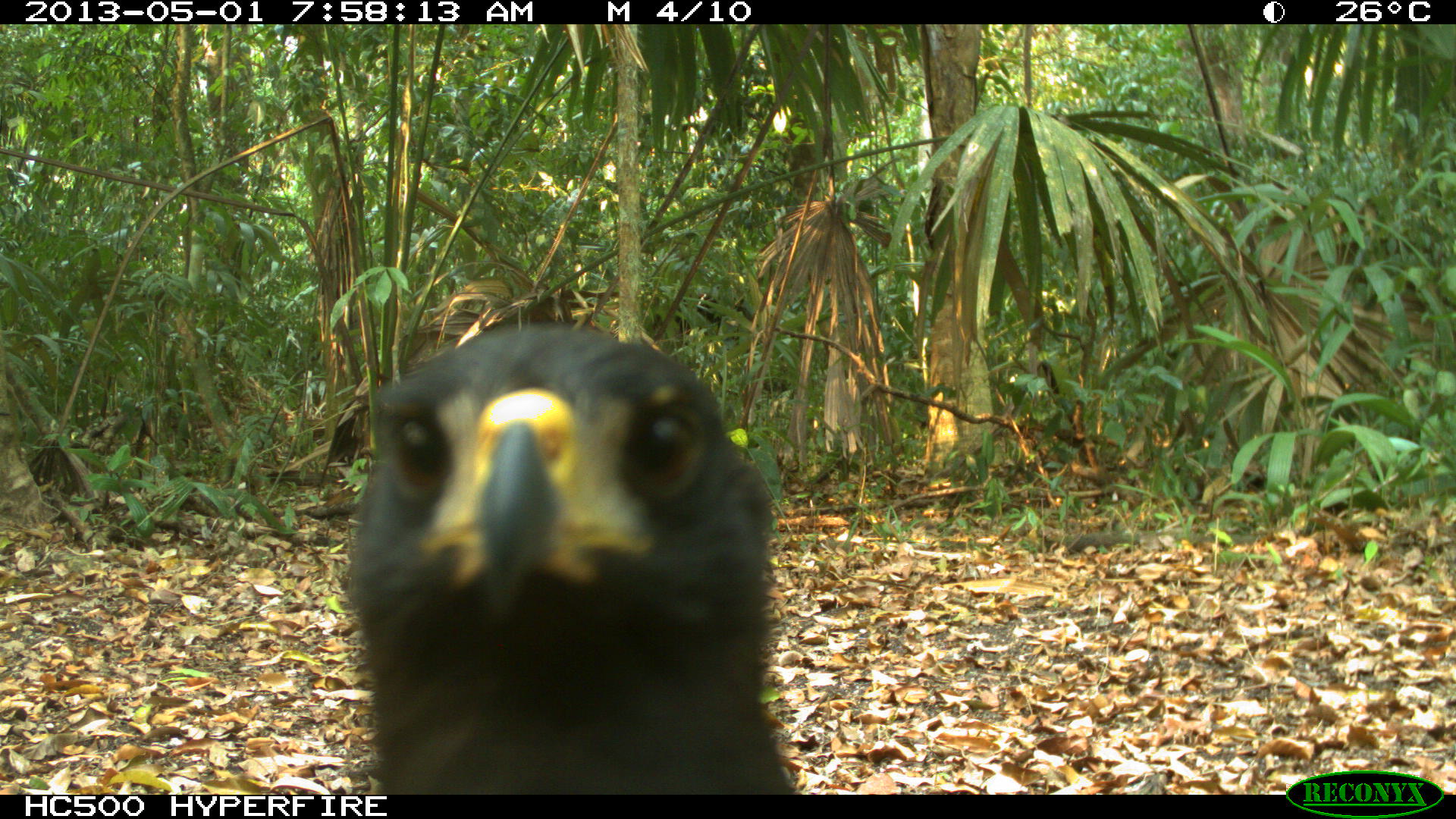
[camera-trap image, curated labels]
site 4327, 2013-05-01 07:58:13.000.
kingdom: Animalia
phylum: Chordata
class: Aves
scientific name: Aves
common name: birds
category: unknown raptor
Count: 1.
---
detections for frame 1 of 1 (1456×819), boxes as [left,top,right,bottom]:
unknown raptor: [348,327,789,795]